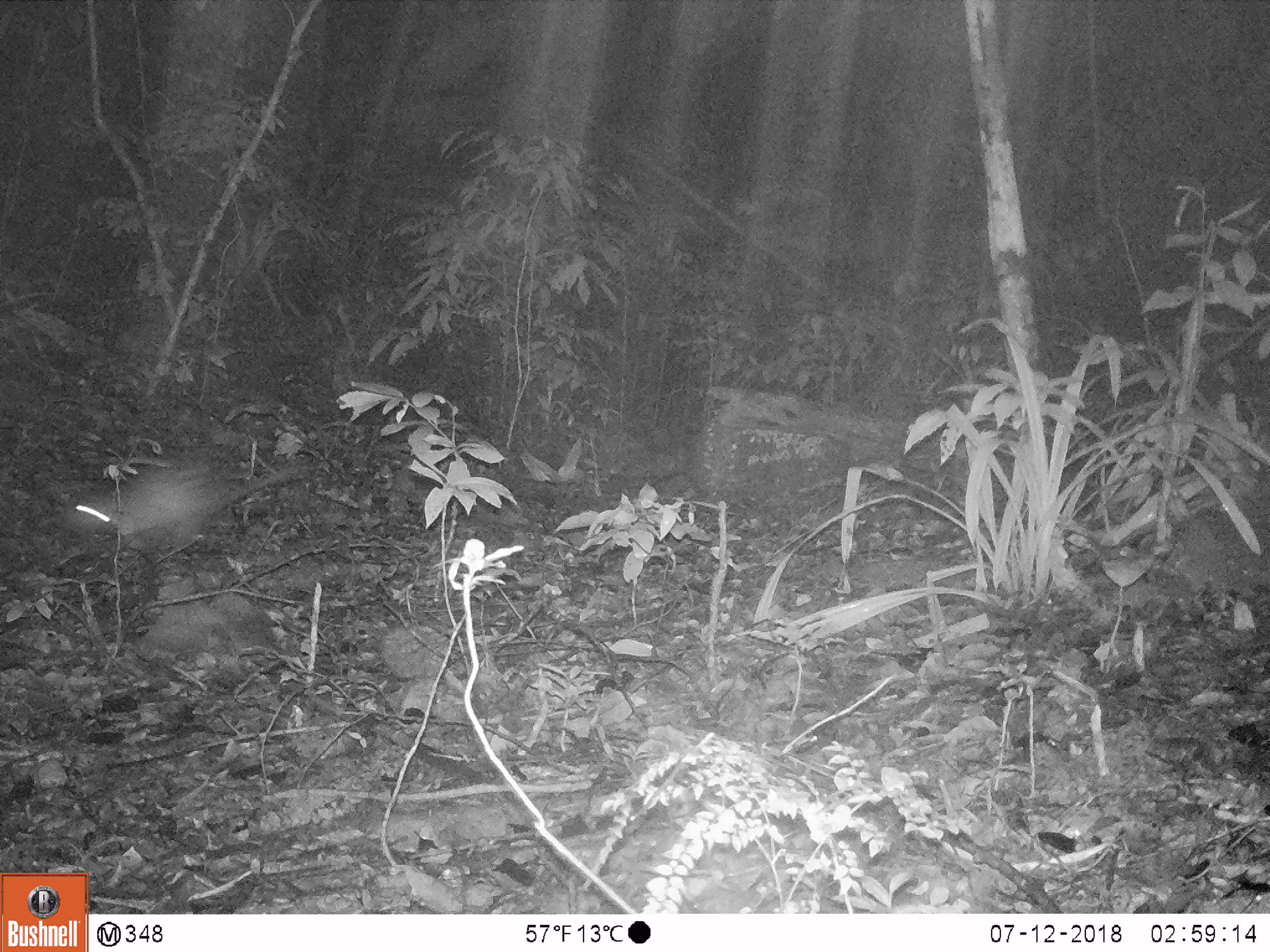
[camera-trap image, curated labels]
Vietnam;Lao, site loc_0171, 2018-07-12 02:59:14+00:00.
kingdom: Animalia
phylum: Chordata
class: Mammalia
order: Rodentia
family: Hystricidae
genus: Atherurus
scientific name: Atherurus macrourus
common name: asiatic brush-tailed porcupine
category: asiatic brush tailed porcupine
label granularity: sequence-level